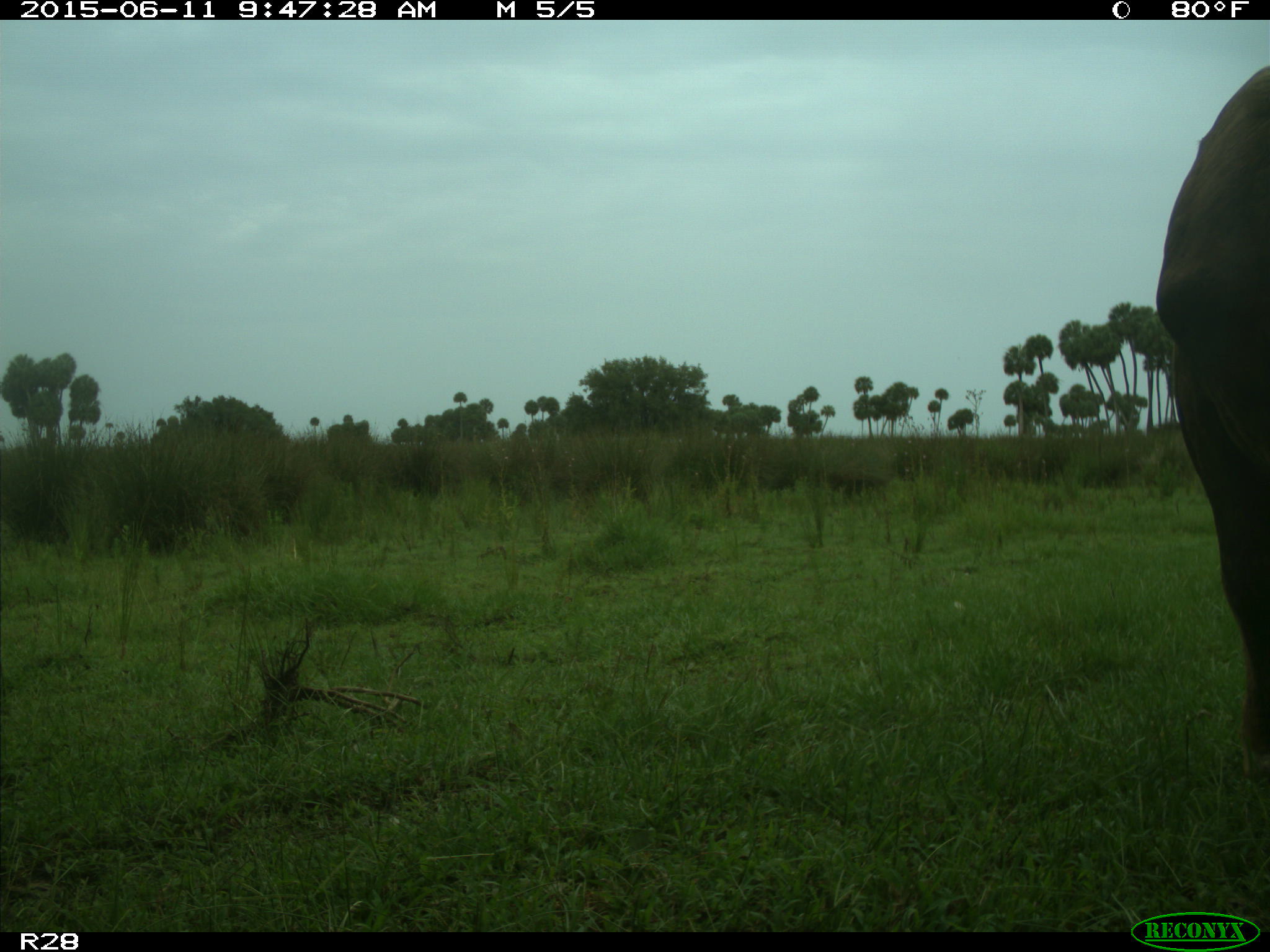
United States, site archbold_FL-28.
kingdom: Animalia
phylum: Chordata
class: Mammalia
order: Artiodactyla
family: Bovidae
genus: Bos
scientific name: Bos taurus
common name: domestic cow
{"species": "Bos taurus (domestic cow)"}